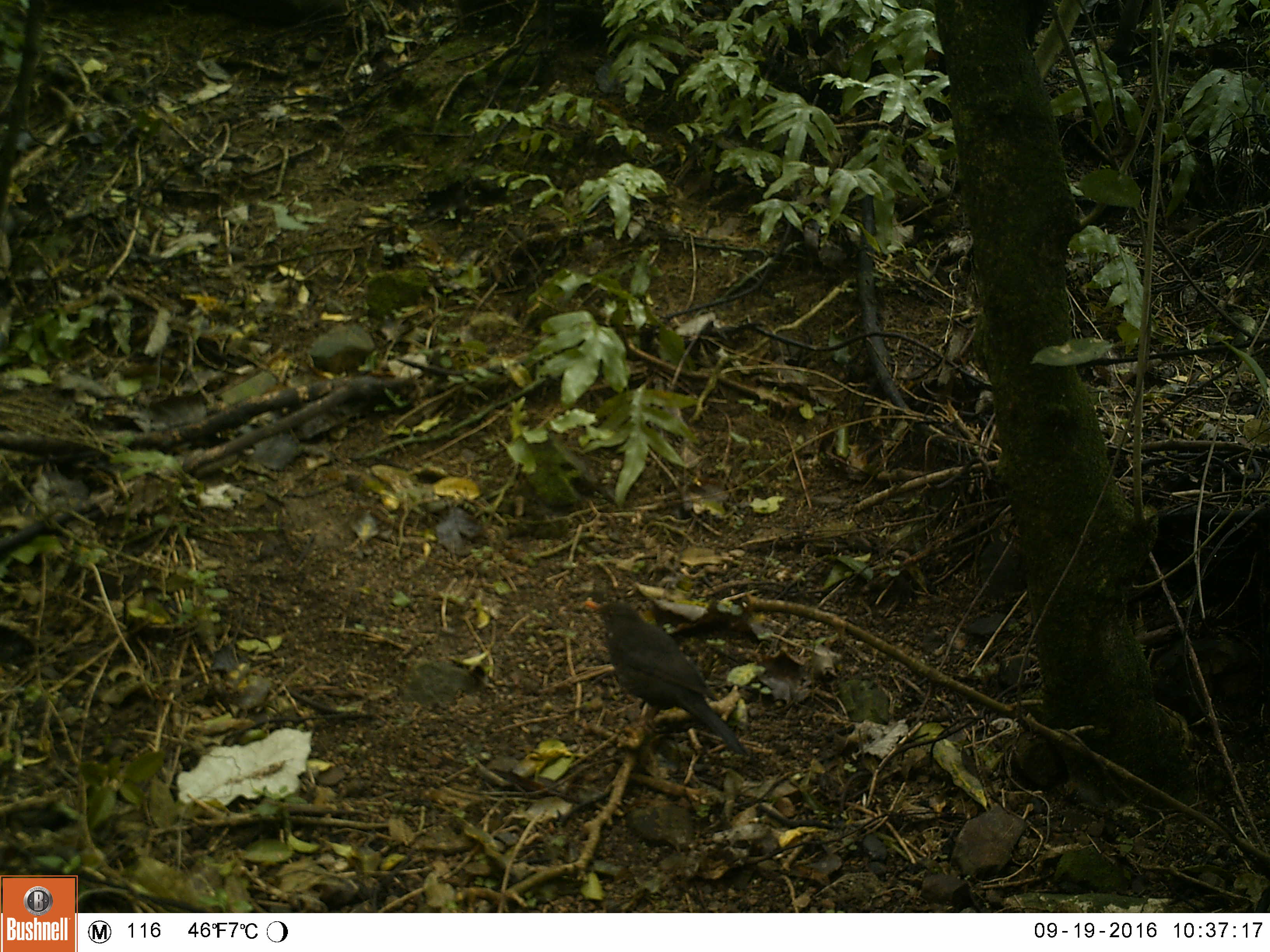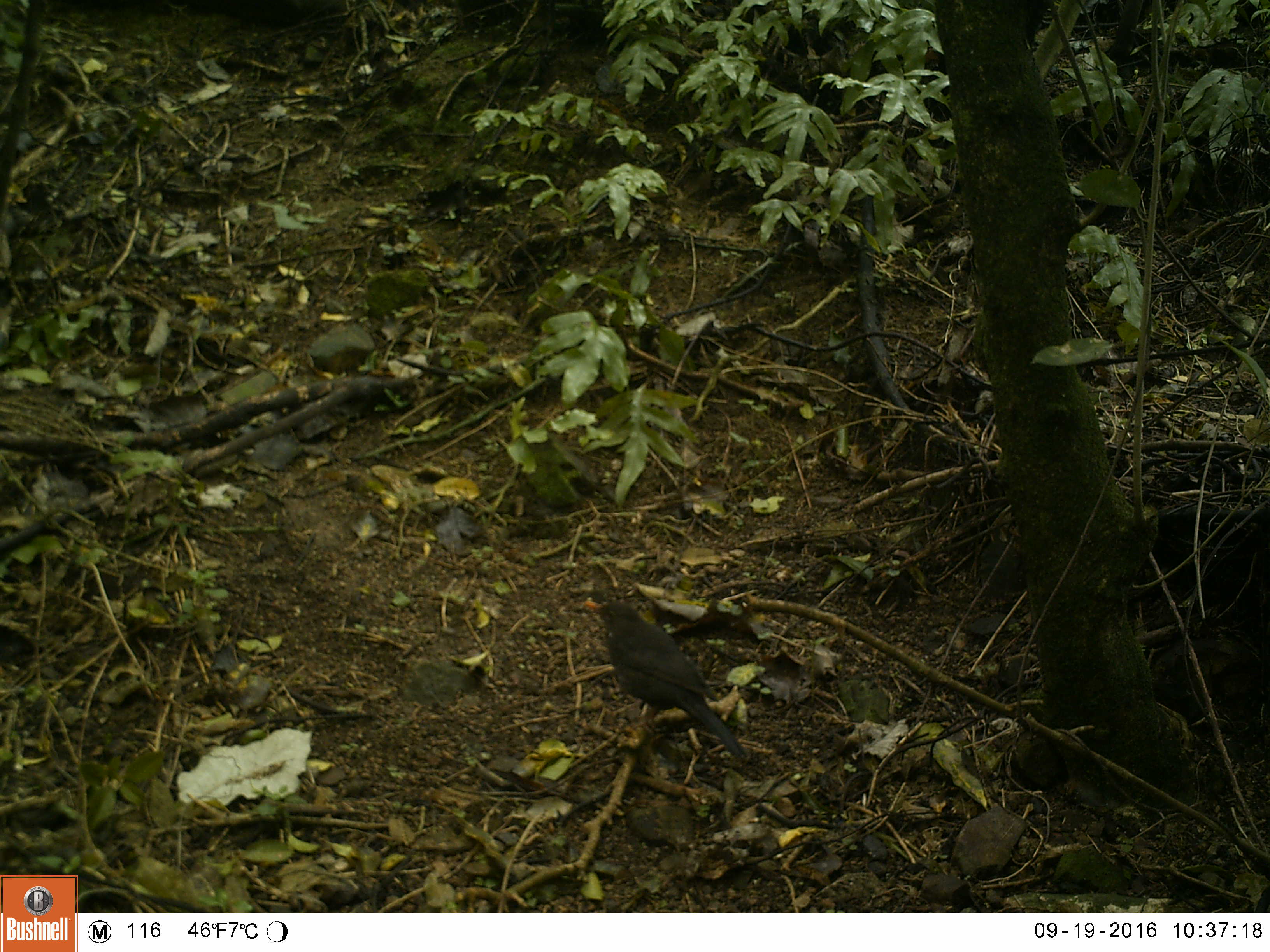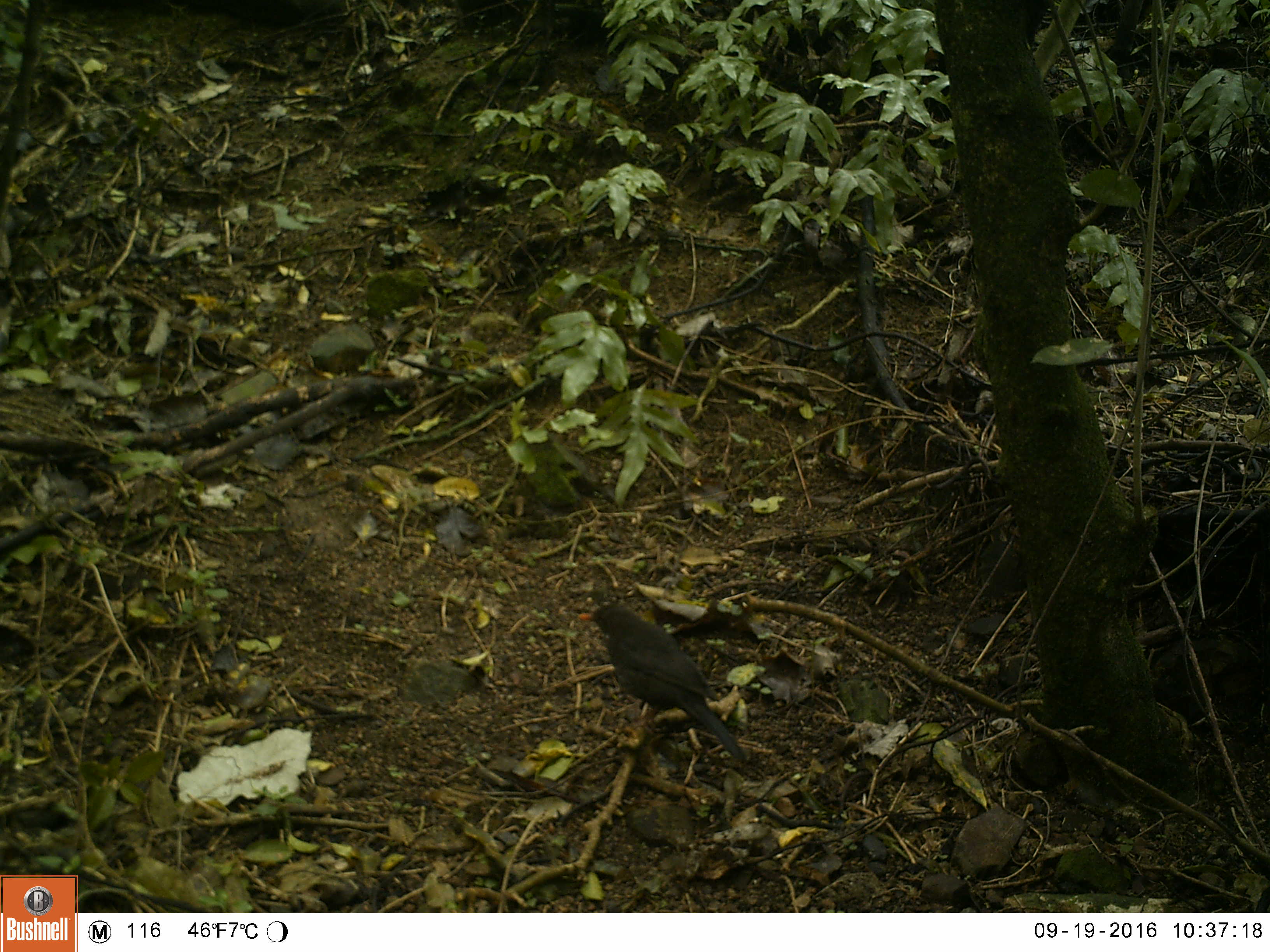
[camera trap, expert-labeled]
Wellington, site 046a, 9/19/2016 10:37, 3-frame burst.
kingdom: Animalia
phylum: Chordata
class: Aves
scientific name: Aves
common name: bird